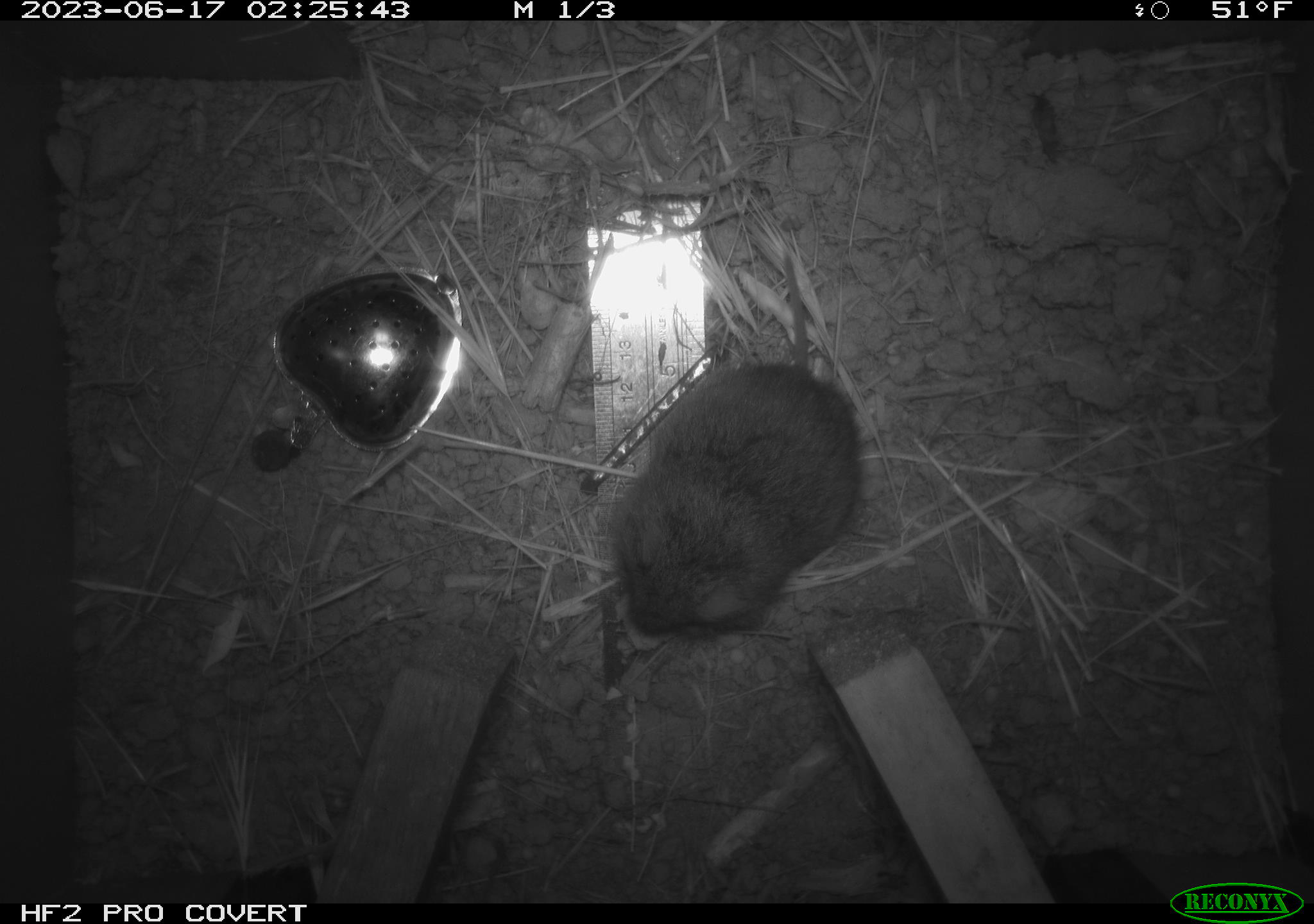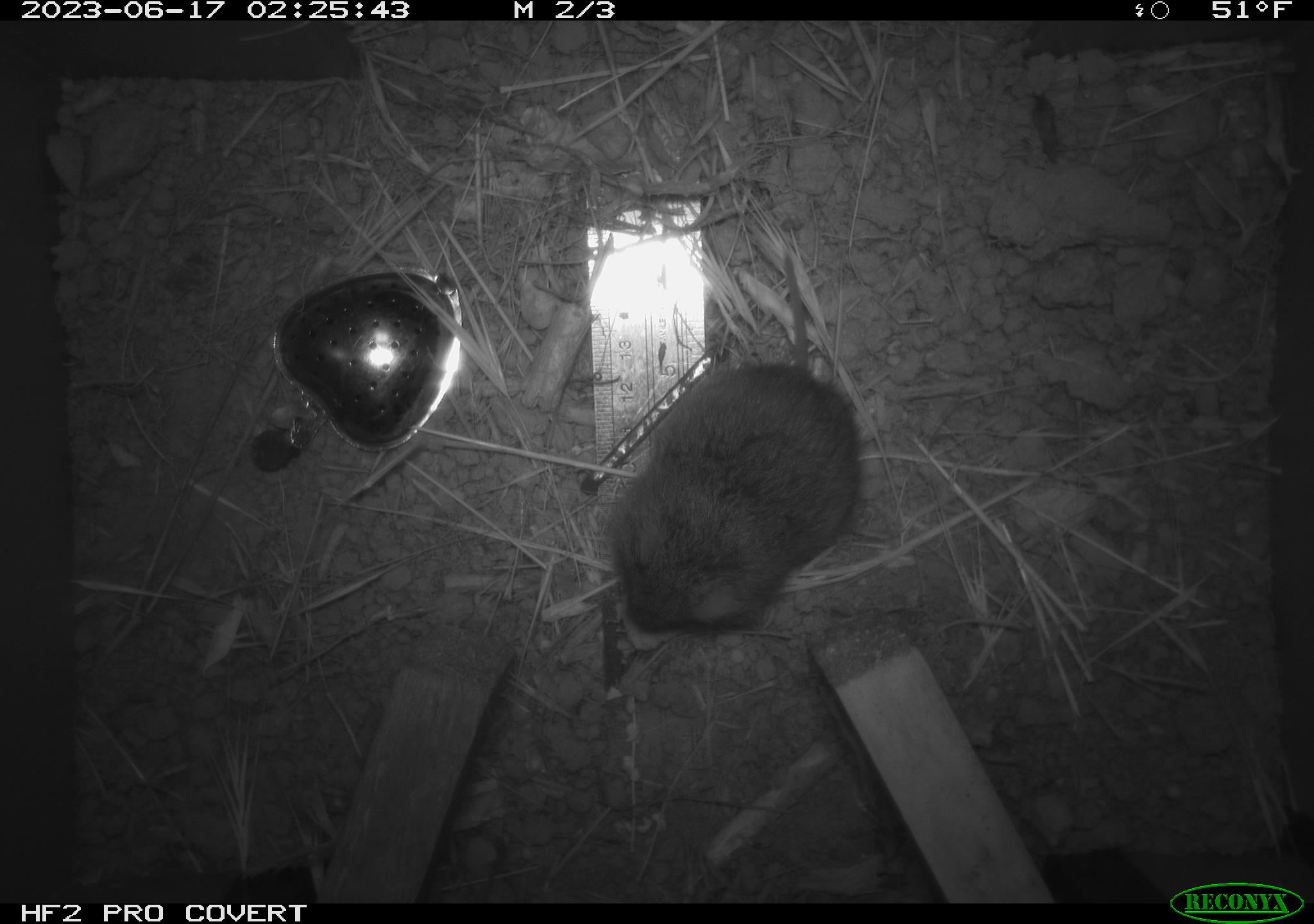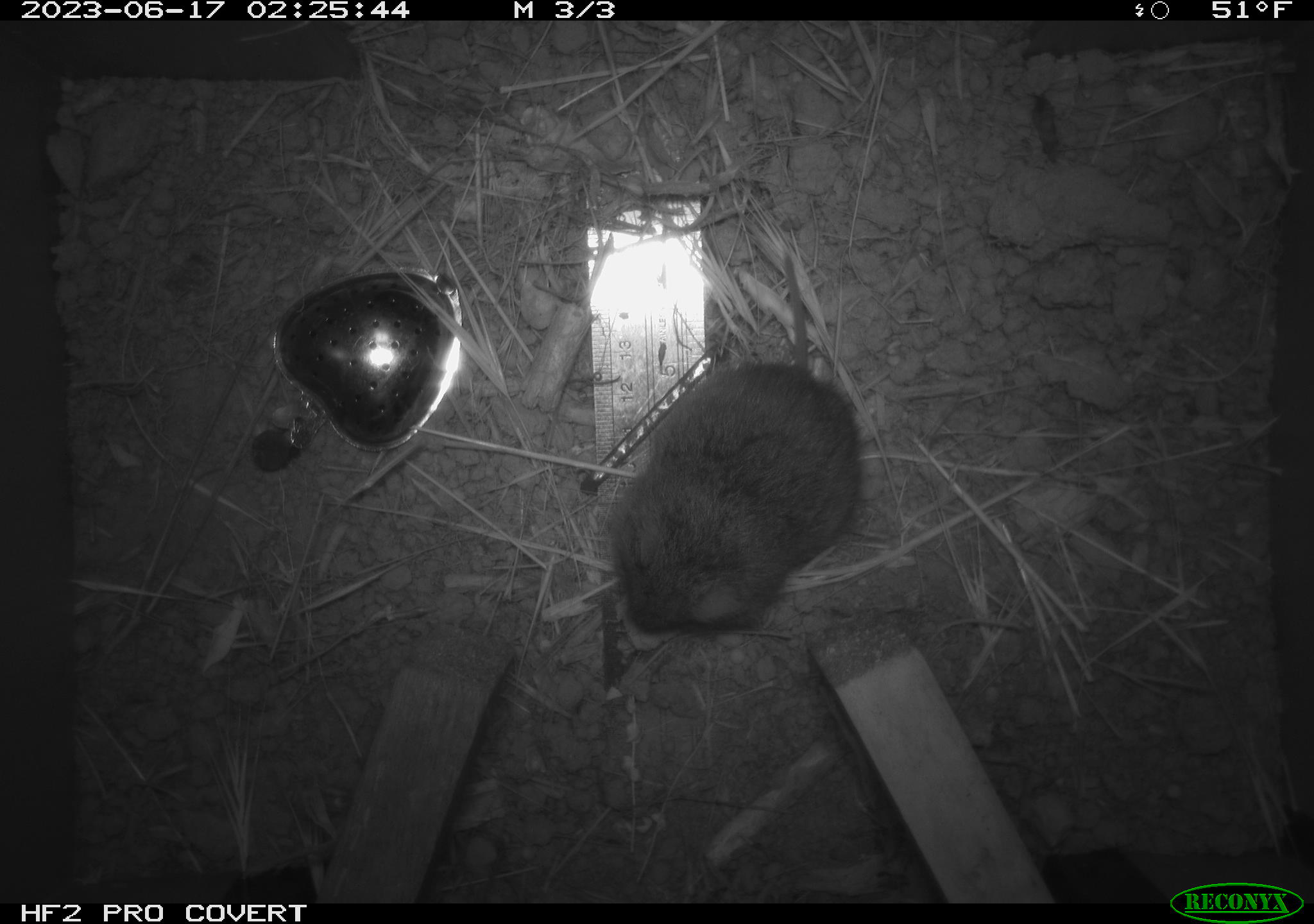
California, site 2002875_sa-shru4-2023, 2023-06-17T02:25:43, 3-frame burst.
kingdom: Animalia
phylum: Chordata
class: Mammalia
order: Rodentia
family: Cricetidae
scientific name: Arvicolinae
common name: voles, lemmings, and muskrats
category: arvicolinae subfamily